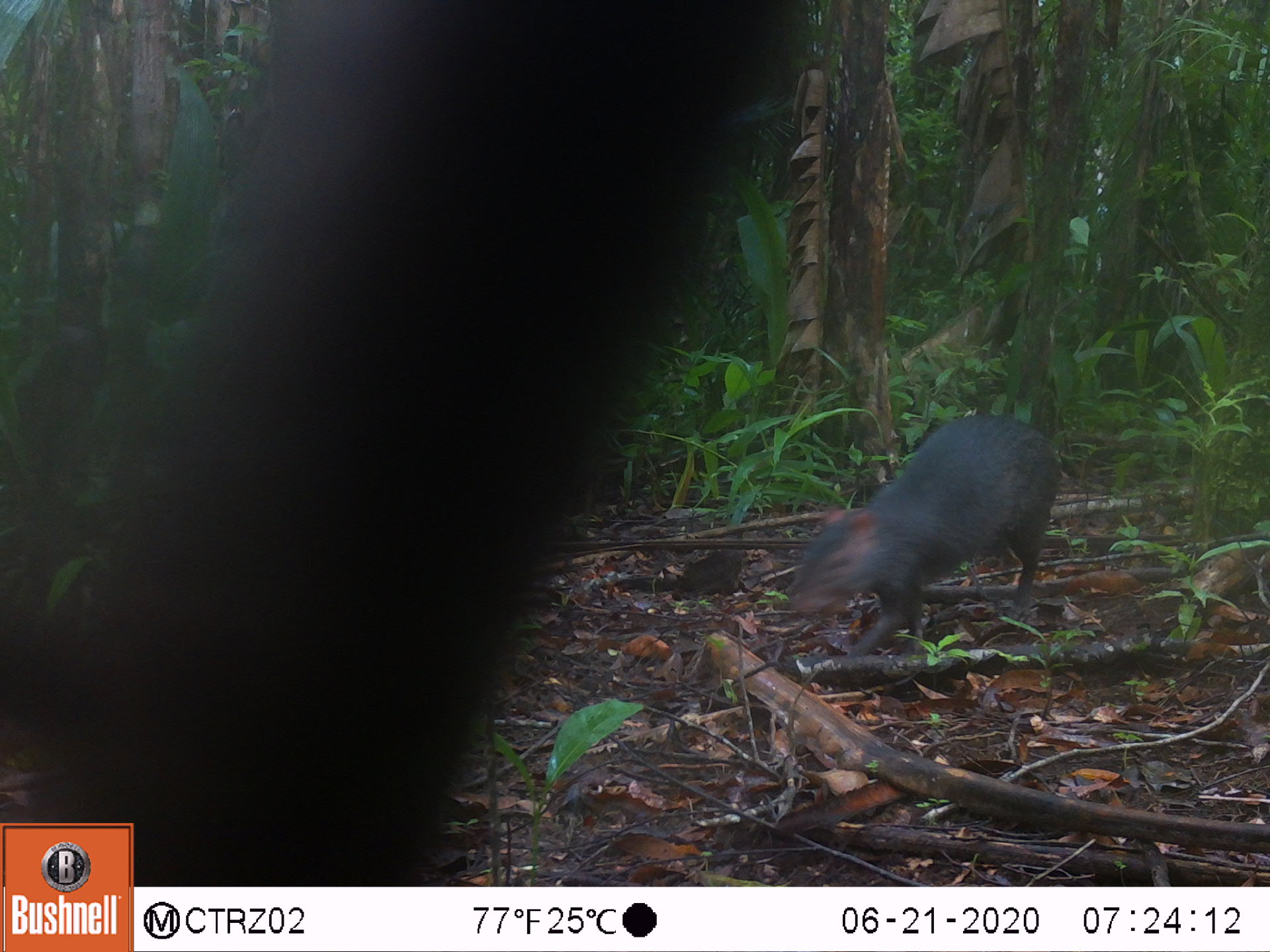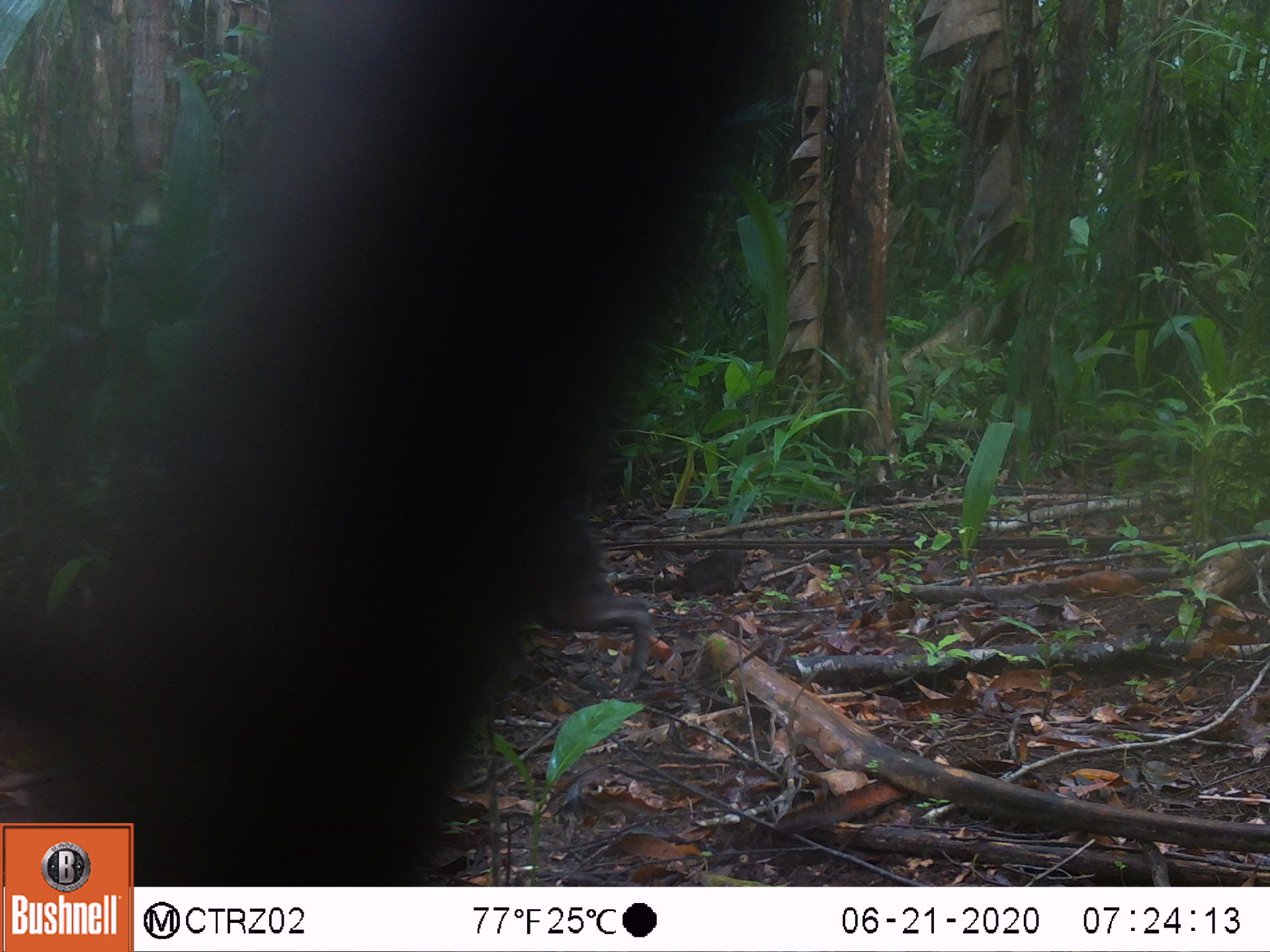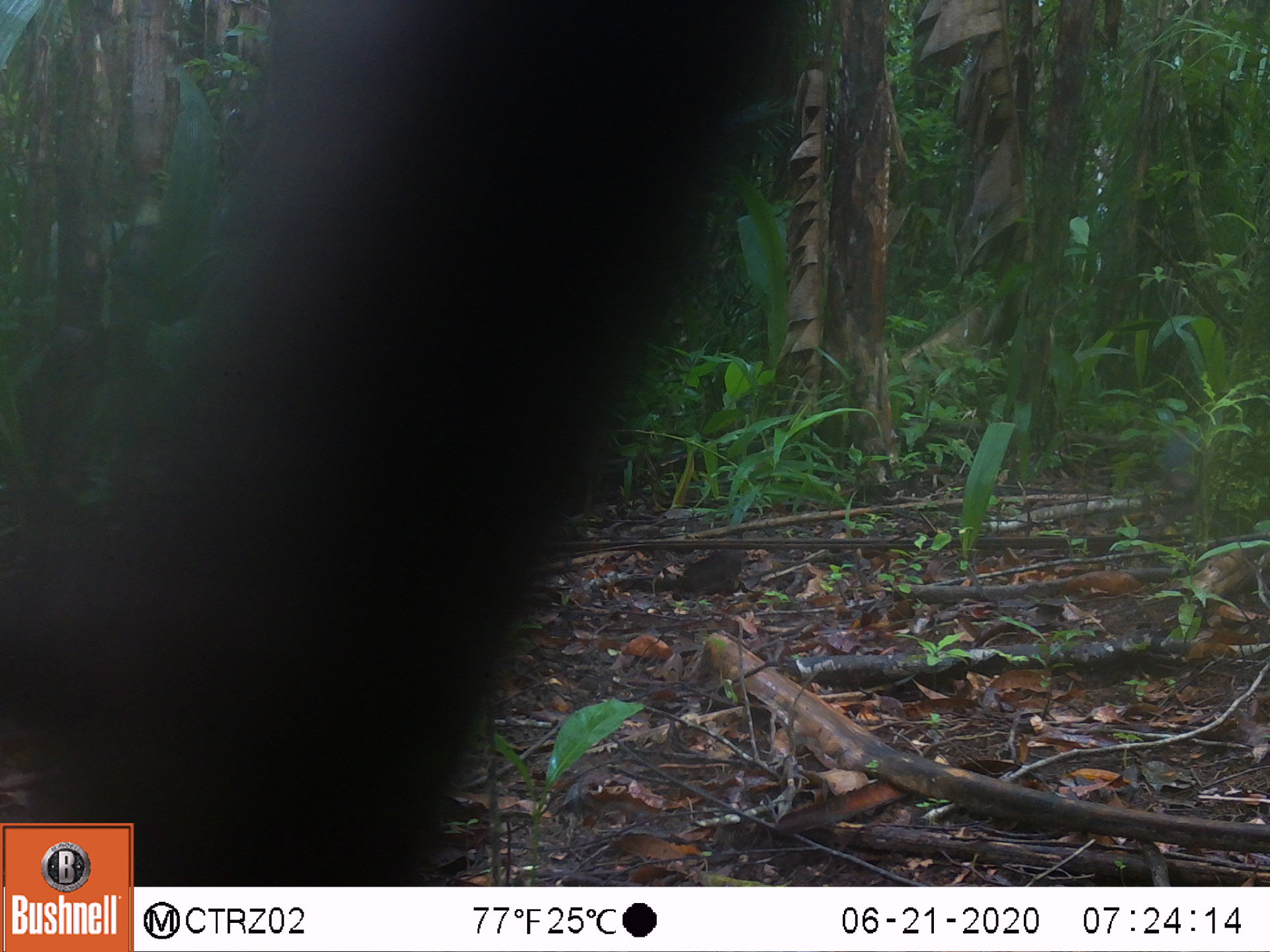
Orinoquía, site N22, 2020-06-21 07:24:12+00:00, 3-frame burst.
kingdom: Animalia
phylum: Chordata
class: Mammalia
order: Rodentia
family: Dasyproctidae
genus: Dasyprocta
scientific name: Dasyprocta fuliginosa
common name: black agouti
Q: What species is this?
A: Black agouti (Dasyprocta fuliginosa).